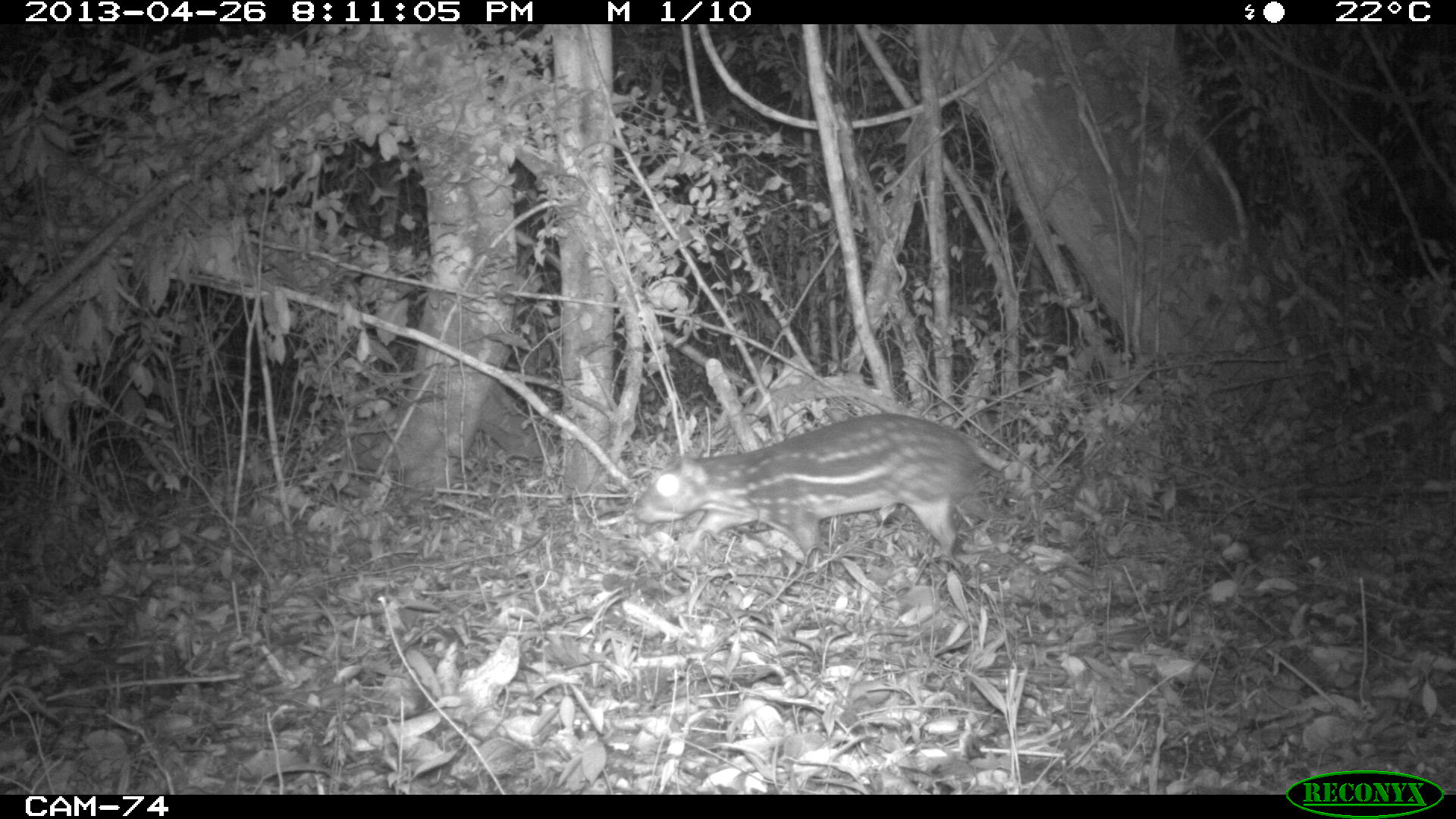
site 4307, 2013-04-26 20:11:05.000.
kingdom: Animalia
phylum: Chordata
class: Mammalia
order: Rodentia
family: Cuniculidae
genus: Cuniculus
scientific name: Cuniculus paca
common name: lowland paca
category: agouti paca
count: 1